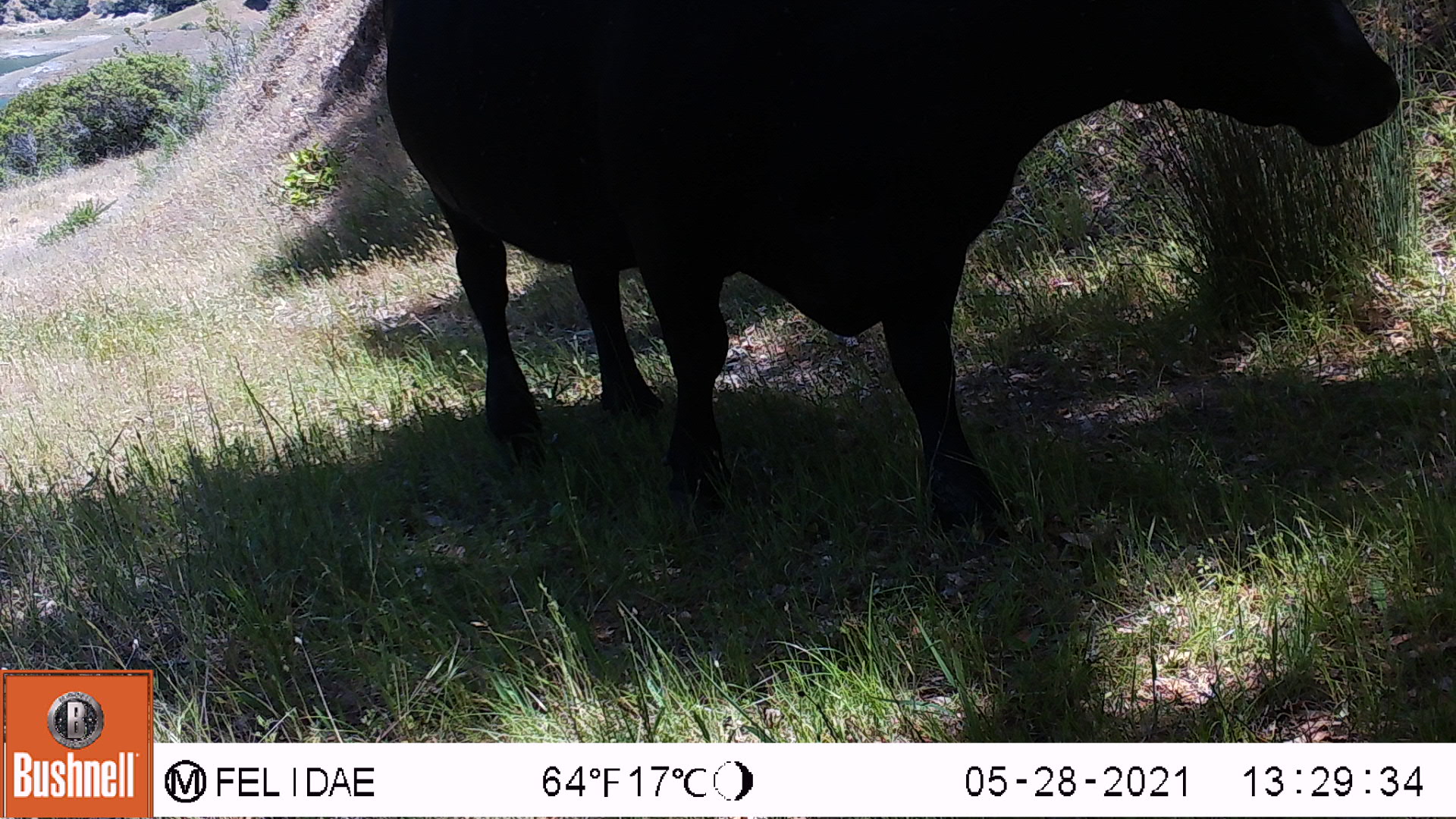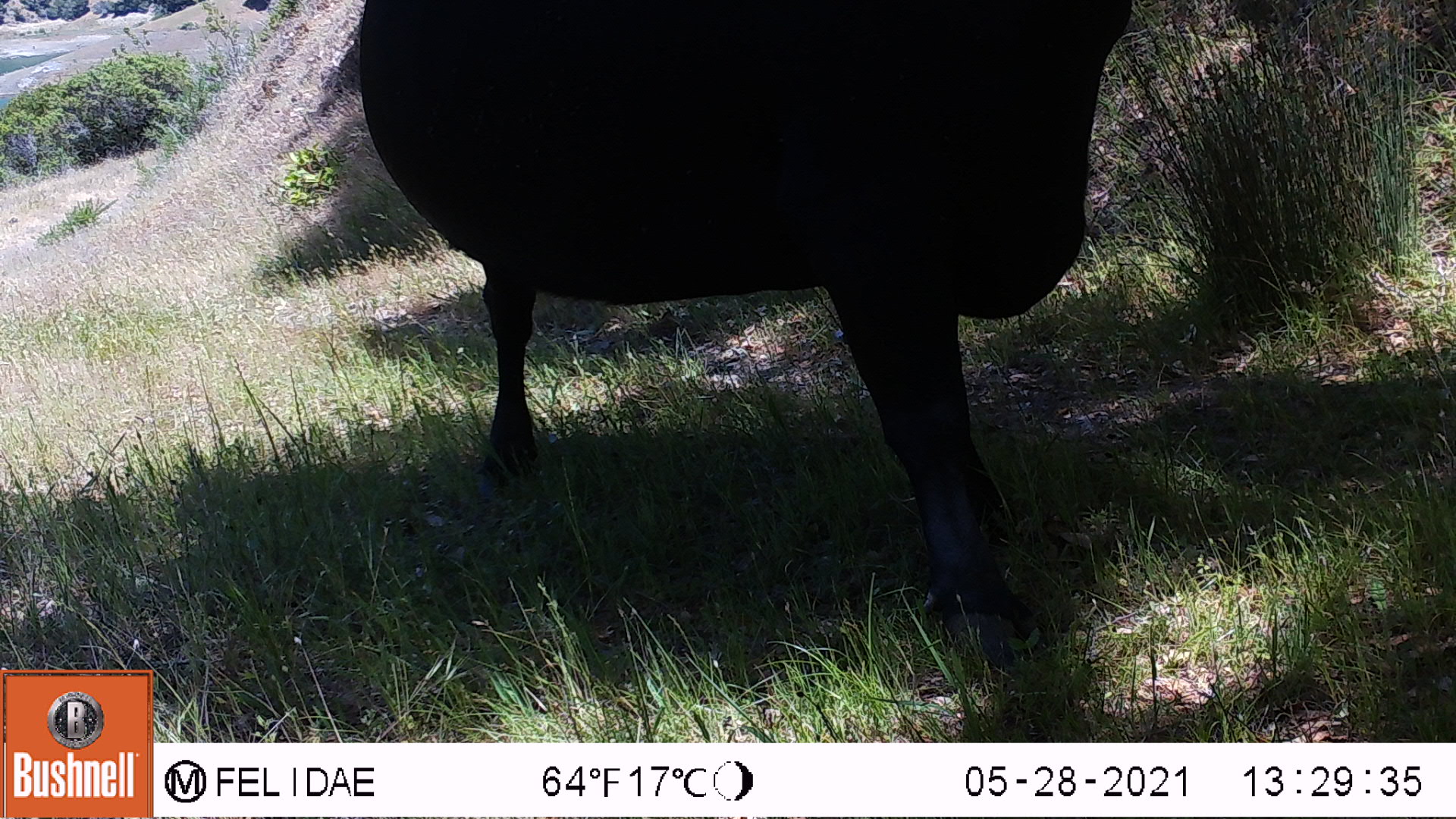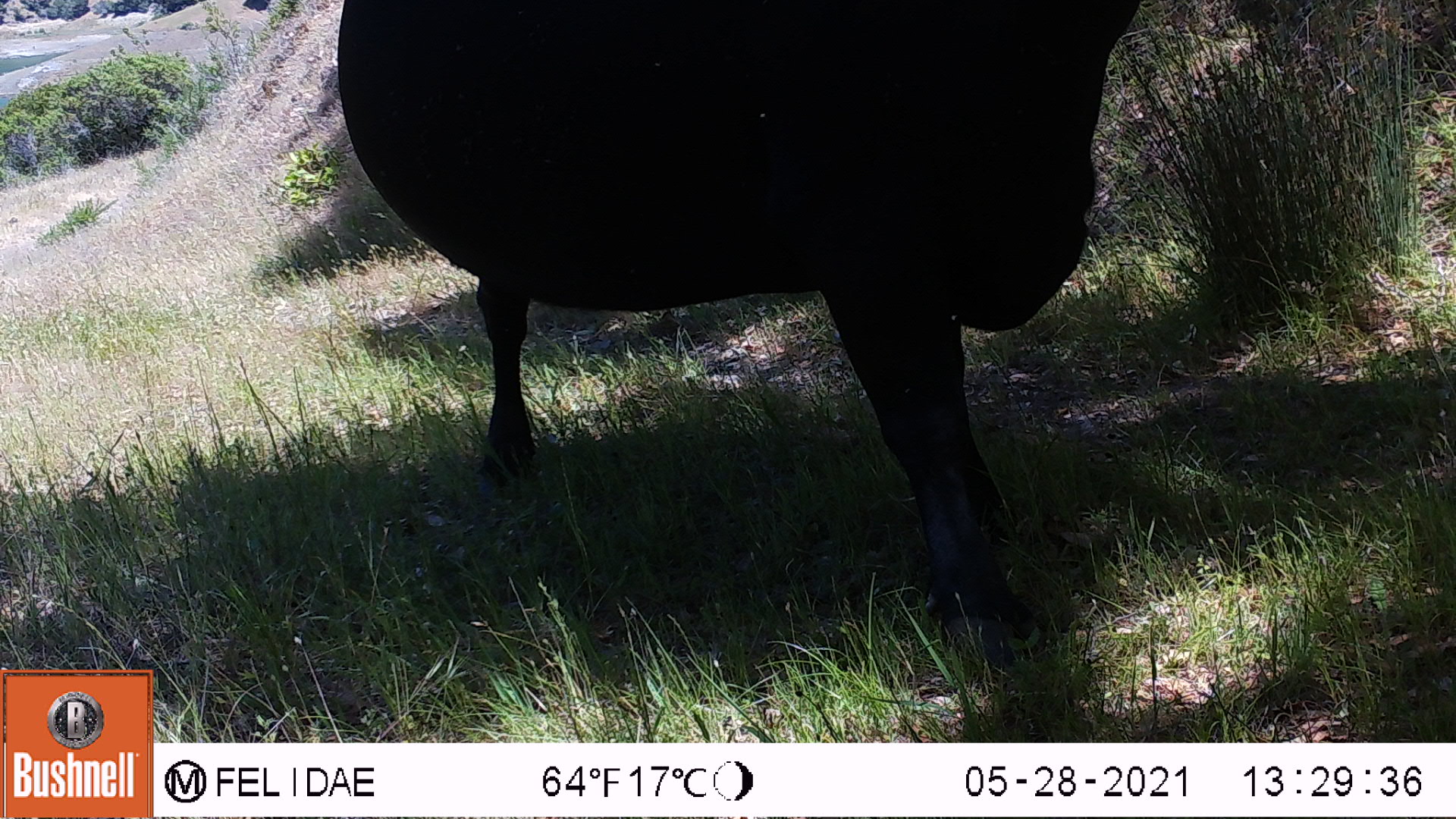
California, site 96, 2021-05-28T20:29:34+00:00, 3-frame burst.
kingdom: Animalia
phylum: Chordata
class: Mammalia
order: Artiodactyla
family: Bovidae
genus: Bos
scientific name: Bos taurus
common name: domestic cattle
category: cattle